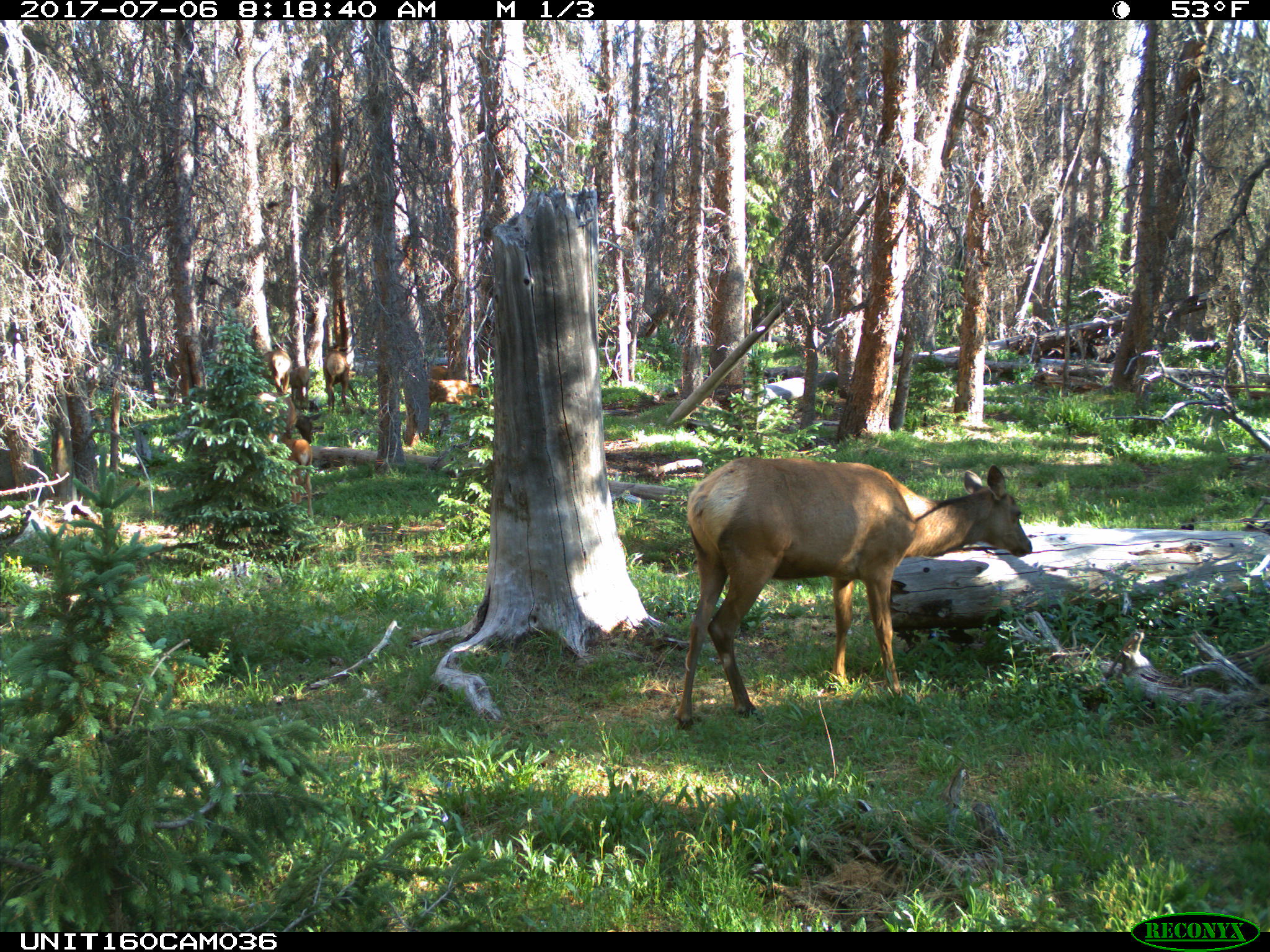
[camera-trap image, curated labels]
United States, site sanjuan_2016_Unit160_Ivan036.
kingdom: Animalia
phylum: Chordata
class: Mammalia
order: Artiodactyla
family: Cervidae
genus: Cervus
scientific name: Cervus elaphus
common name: red deer